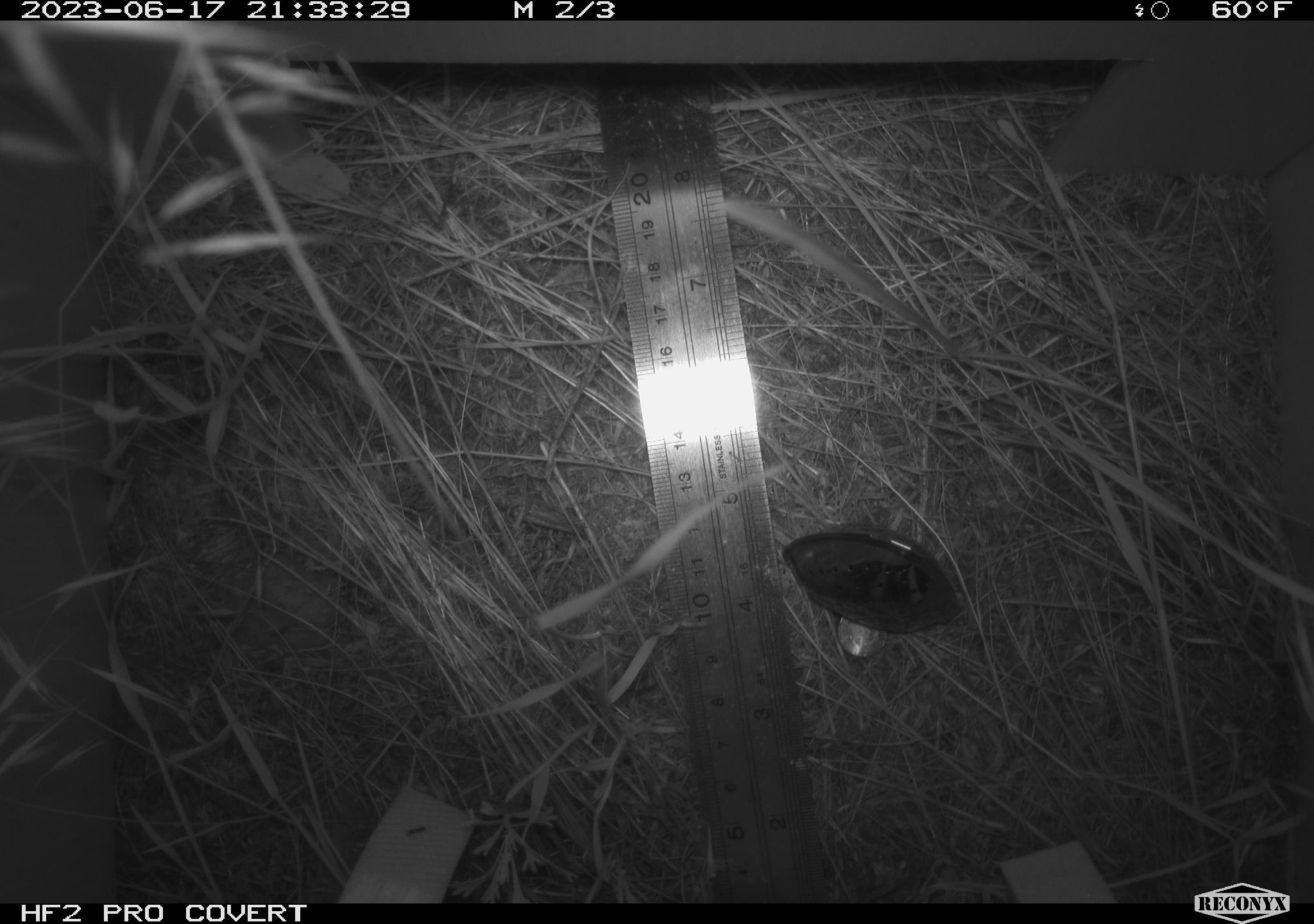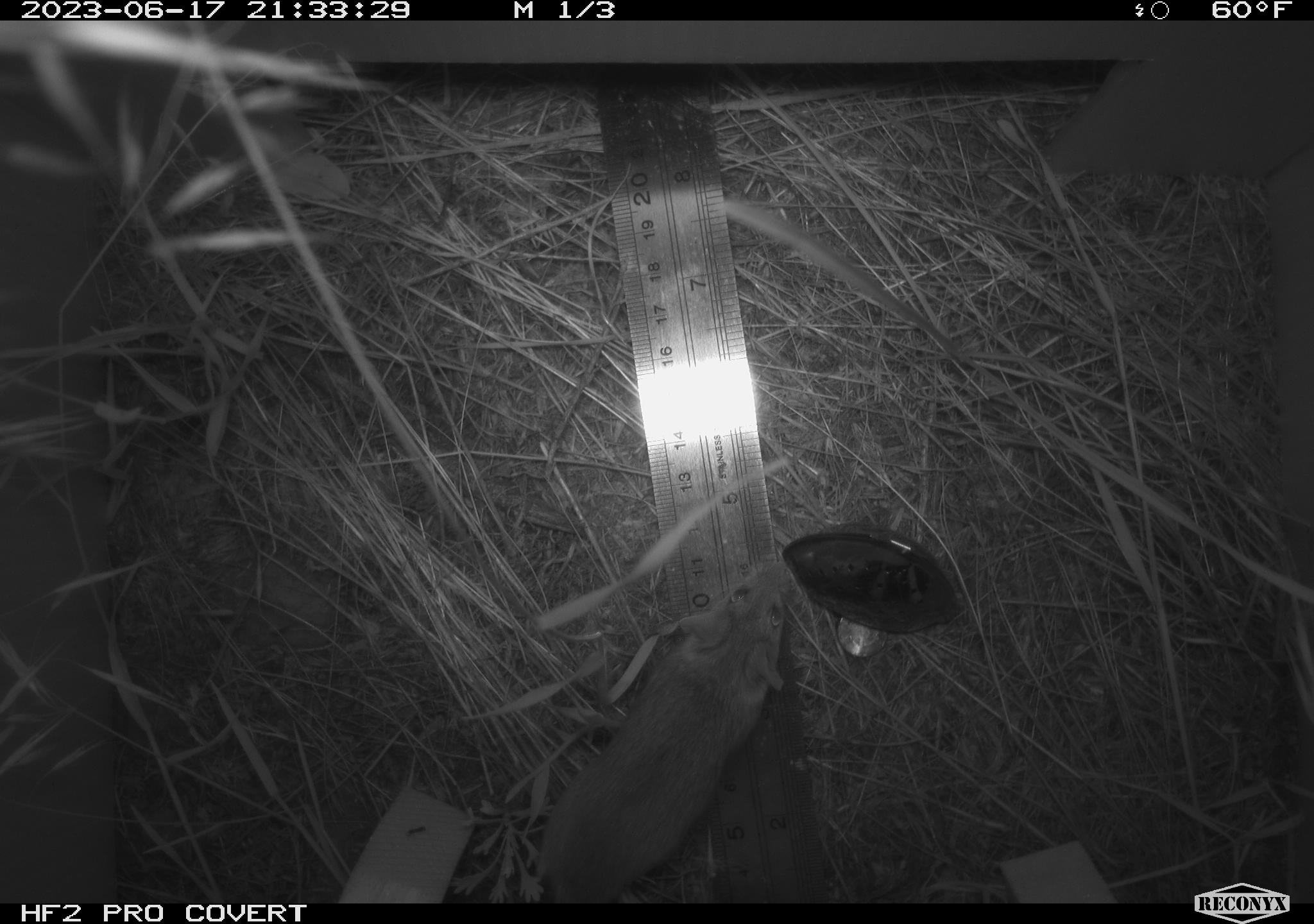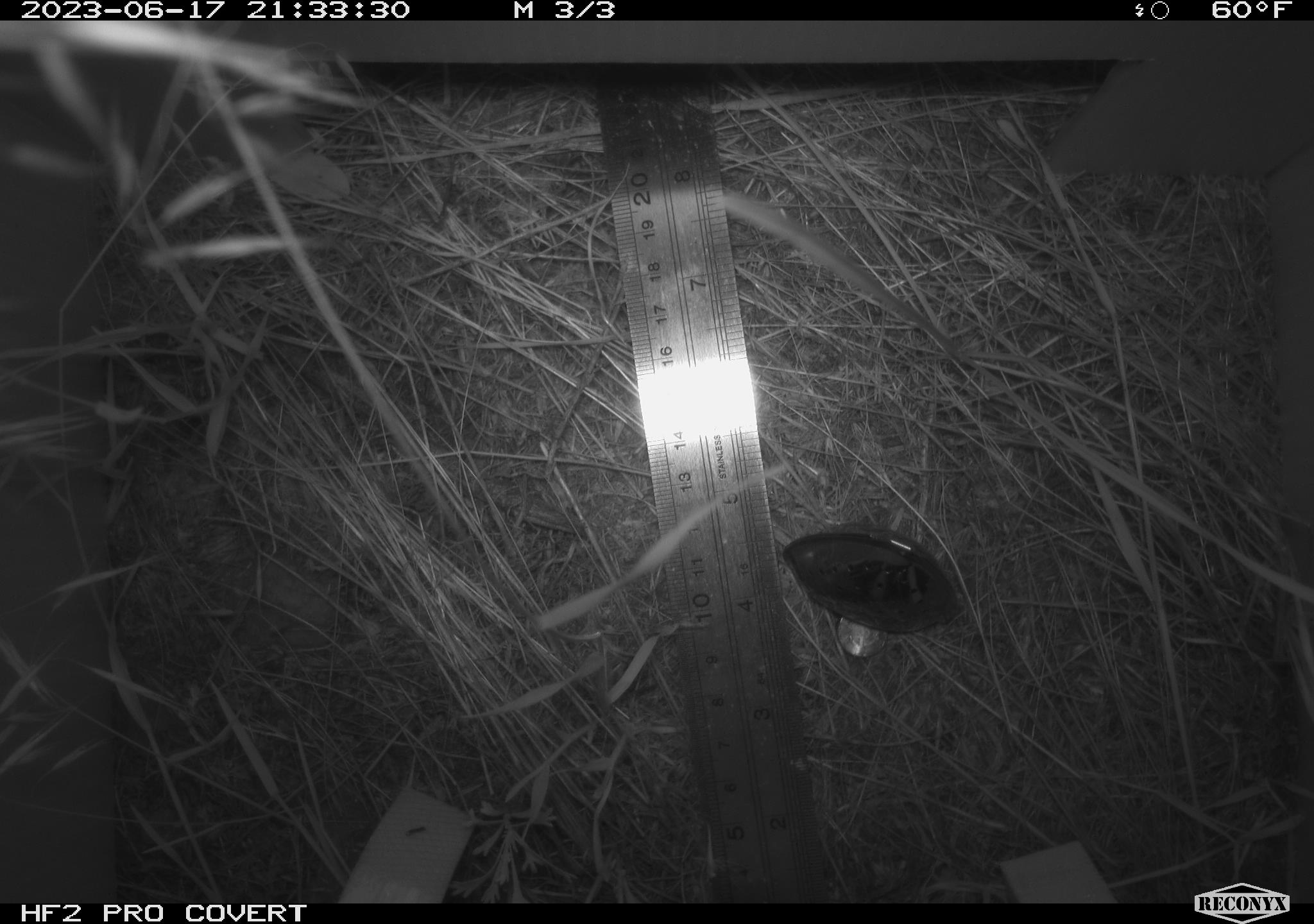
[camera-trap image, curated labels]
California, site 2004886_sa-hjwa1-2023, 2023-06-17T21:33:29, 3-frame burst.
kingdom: Animalia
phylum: Chordata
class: Mammalia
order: Rodentia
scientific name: Rodentia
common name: mouse species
Mouse species (Rodentia).